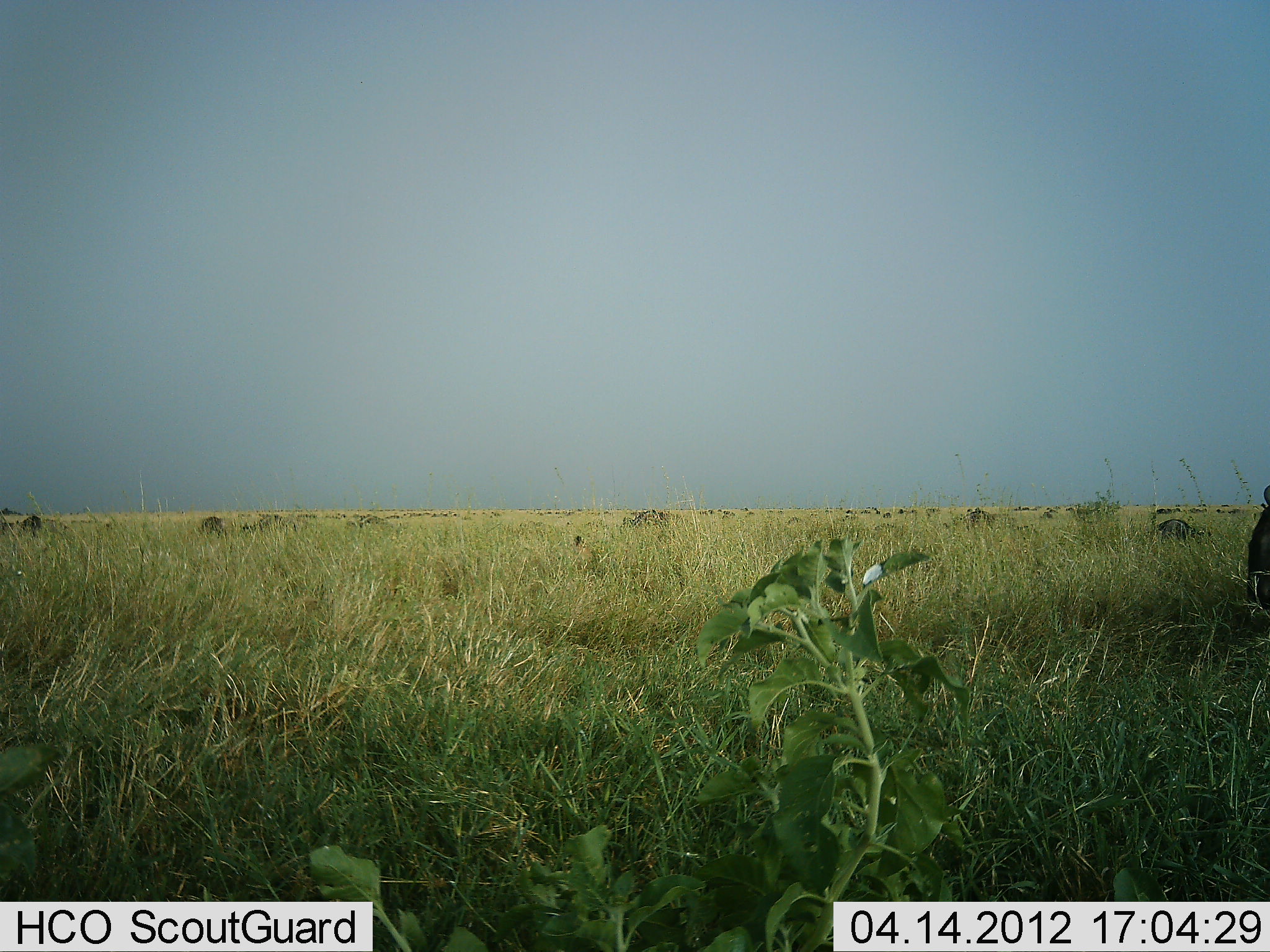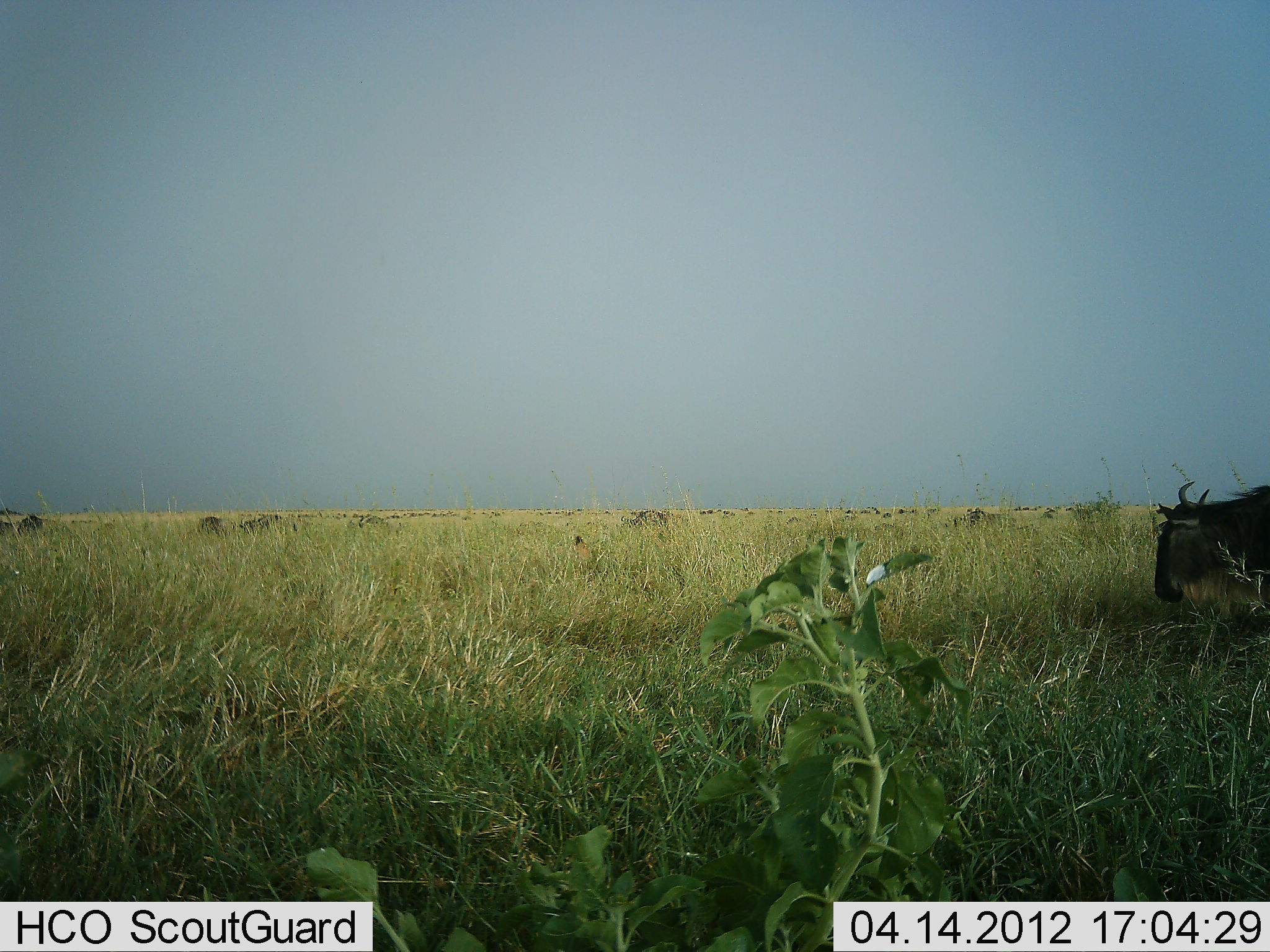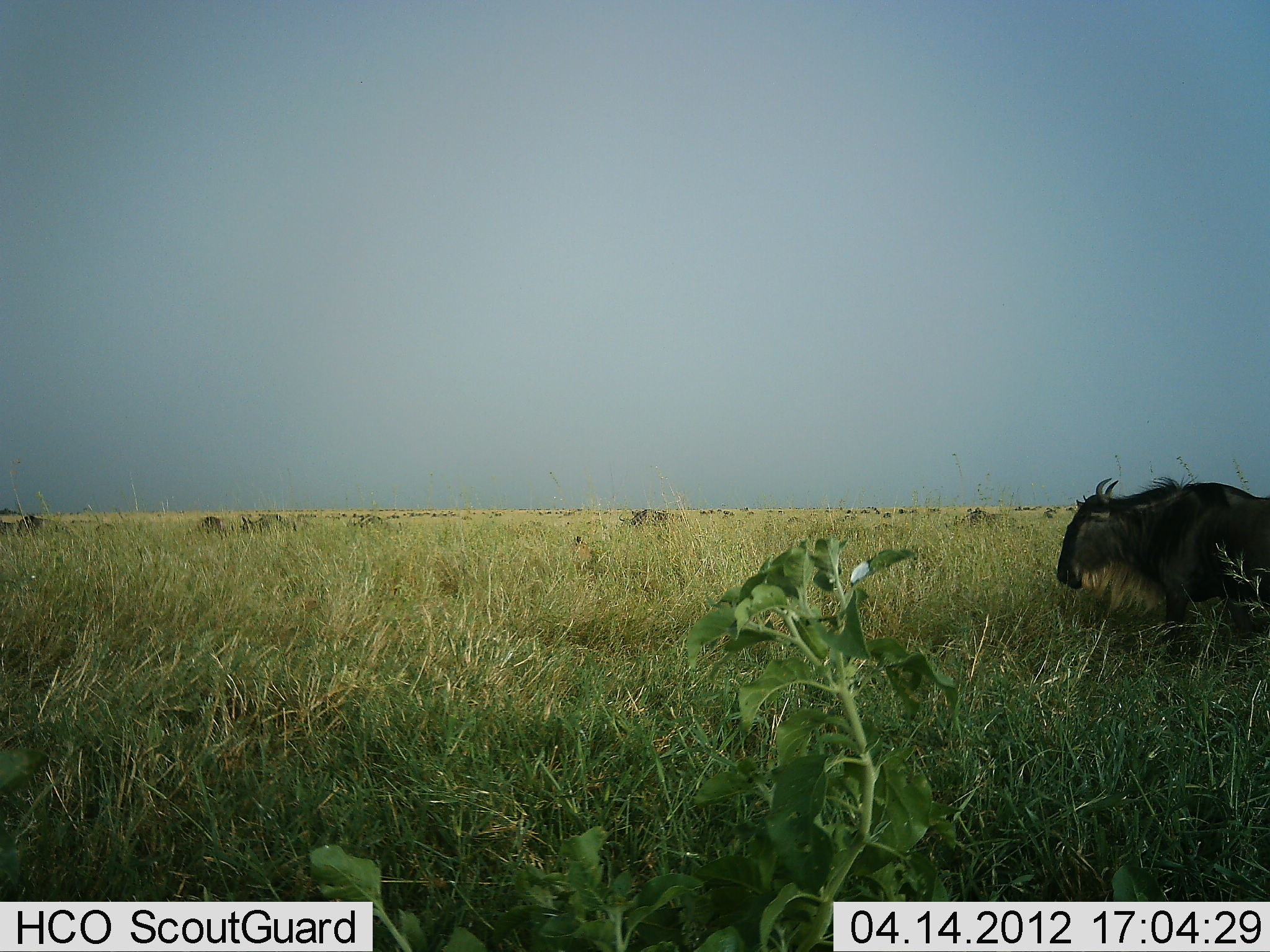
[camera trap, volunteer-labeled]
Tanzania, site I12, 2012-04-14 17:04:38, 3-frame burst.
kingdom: Animalia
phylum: Chordata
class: Mammalia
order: Artiodactyla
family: Bovidae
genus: Connochaetes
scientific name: Connochaetes taurinus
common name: blue wildebeest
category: wildebeest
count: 1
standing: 24%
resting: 7%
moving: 79%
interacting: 0%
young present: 0%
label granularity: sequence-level